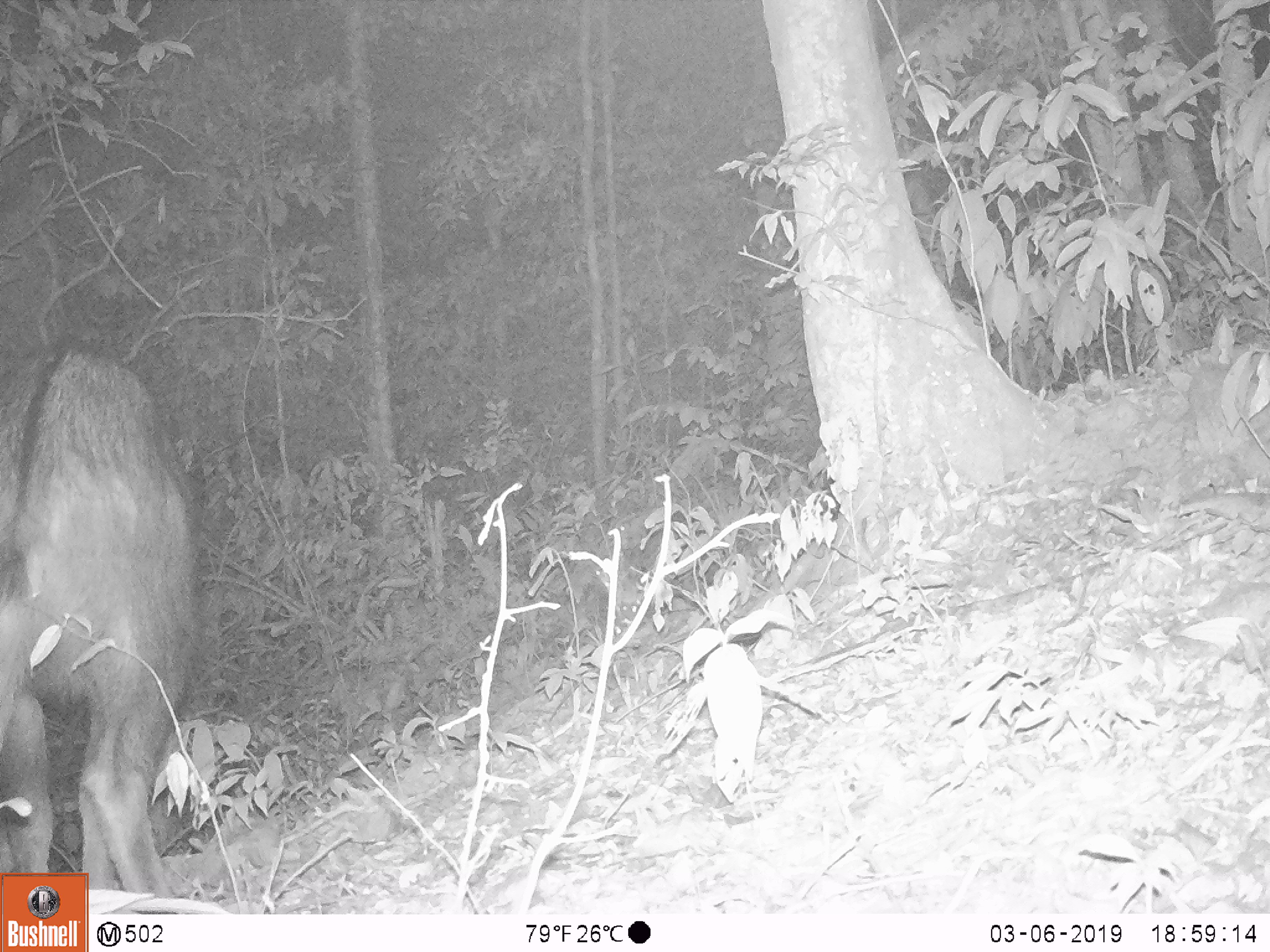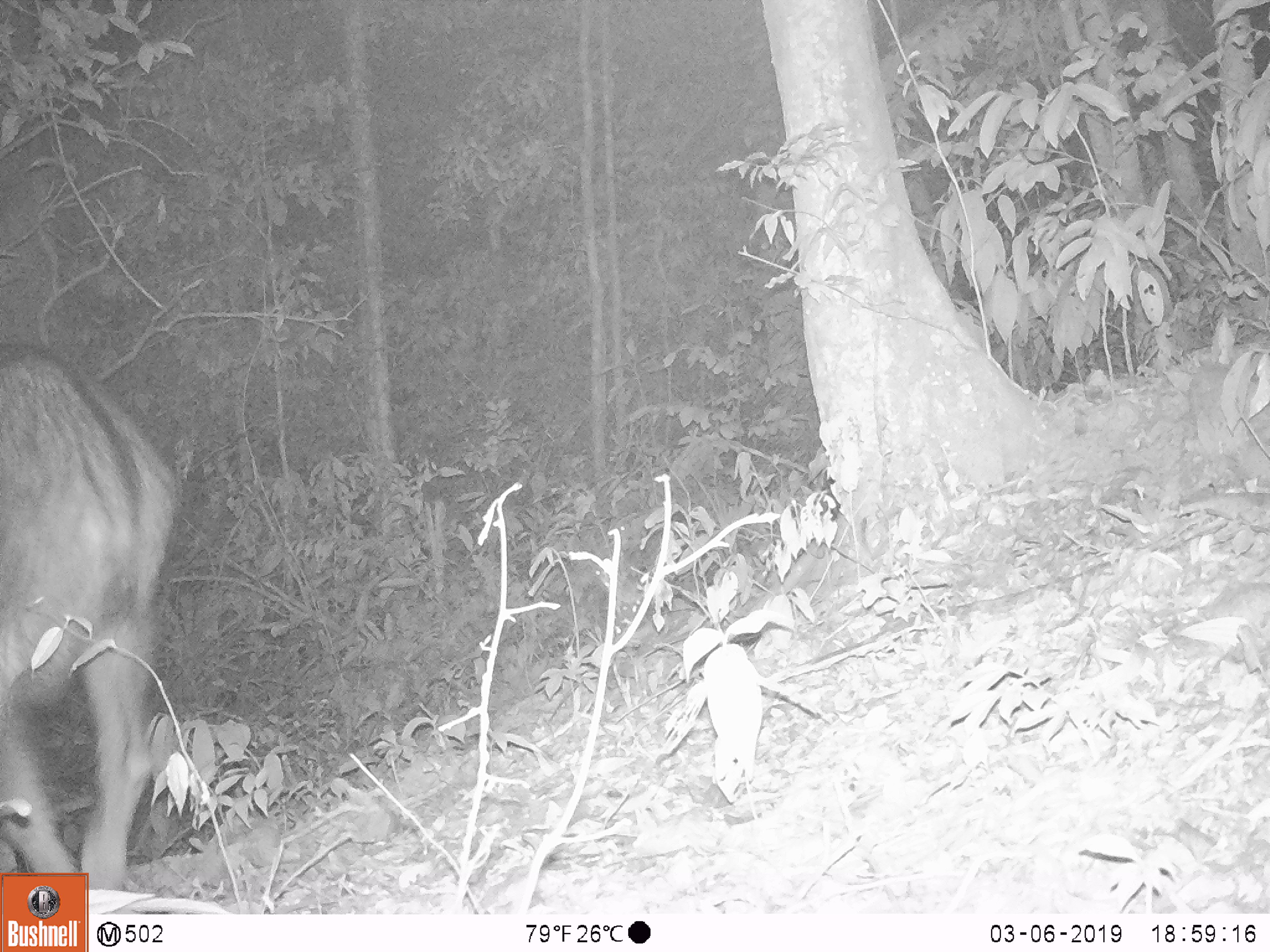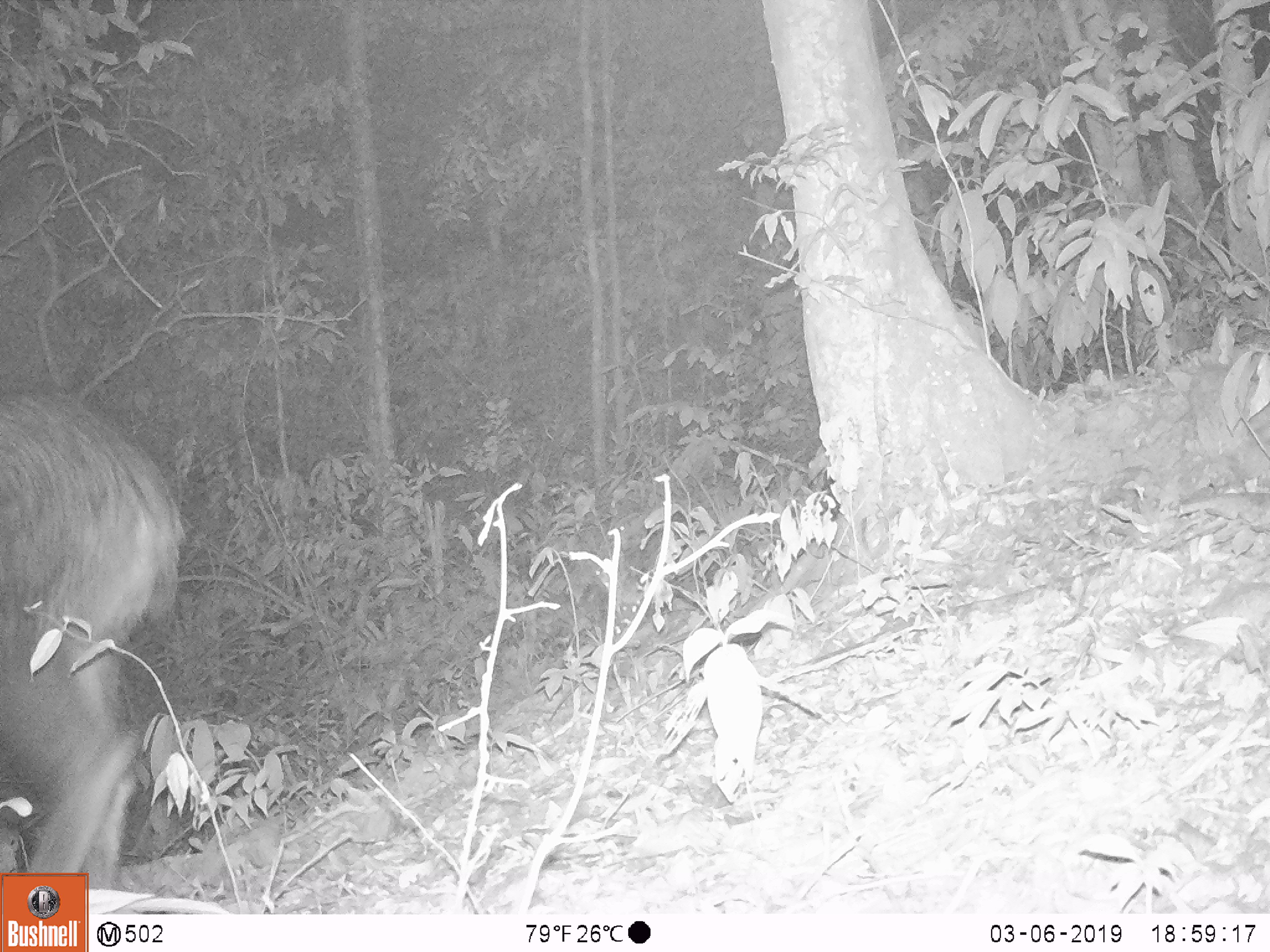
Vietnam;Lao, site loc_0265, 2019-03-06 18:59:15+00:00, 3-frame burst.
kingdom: Animalia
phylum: Chordata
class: Mammalia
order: Artiodactyla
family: Bovidae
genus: Capricornis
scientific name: Capricornis sumatraensis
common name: chinese serow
Chinese serow (Capricornis sumatraensis). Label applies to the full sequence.